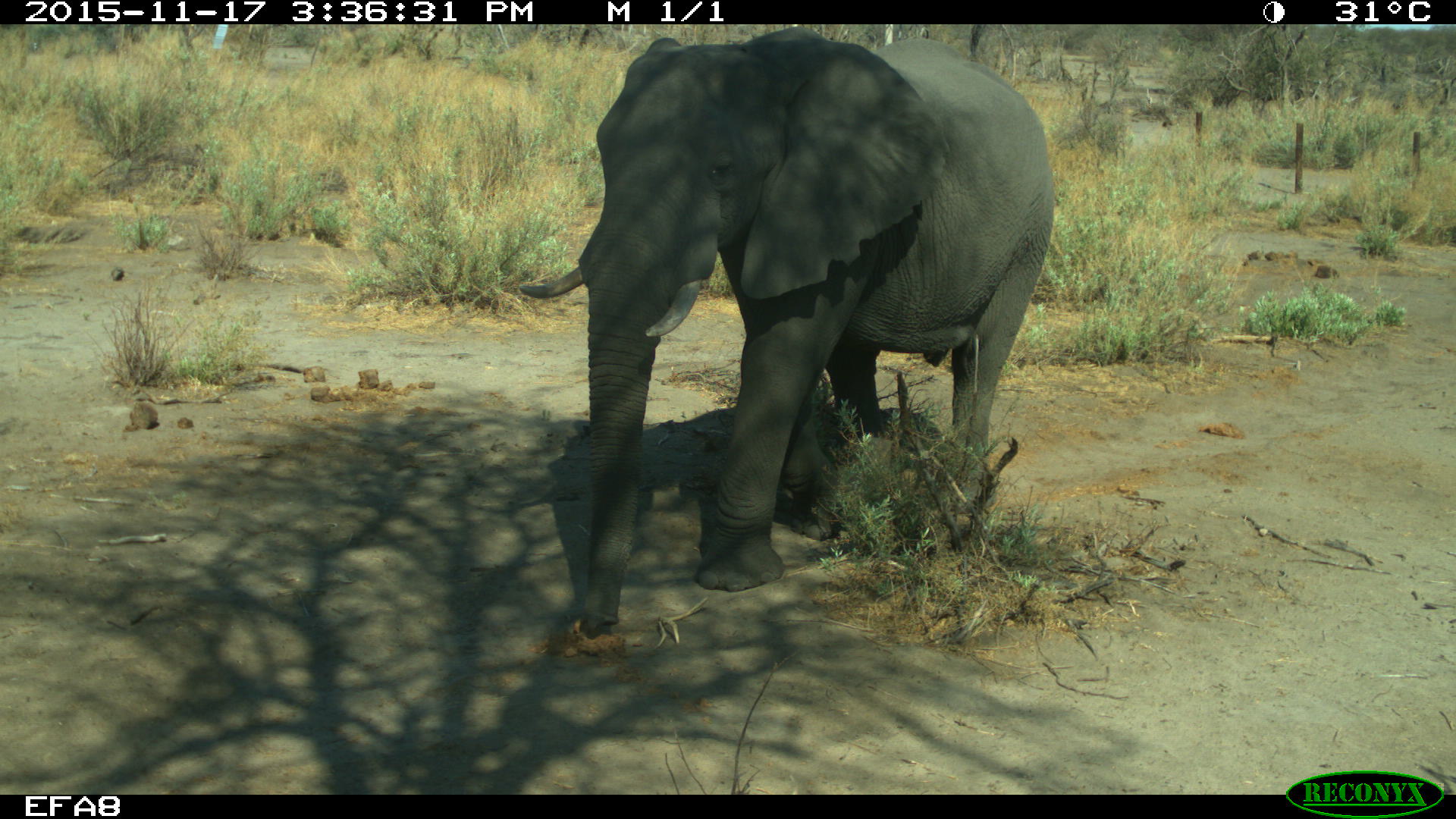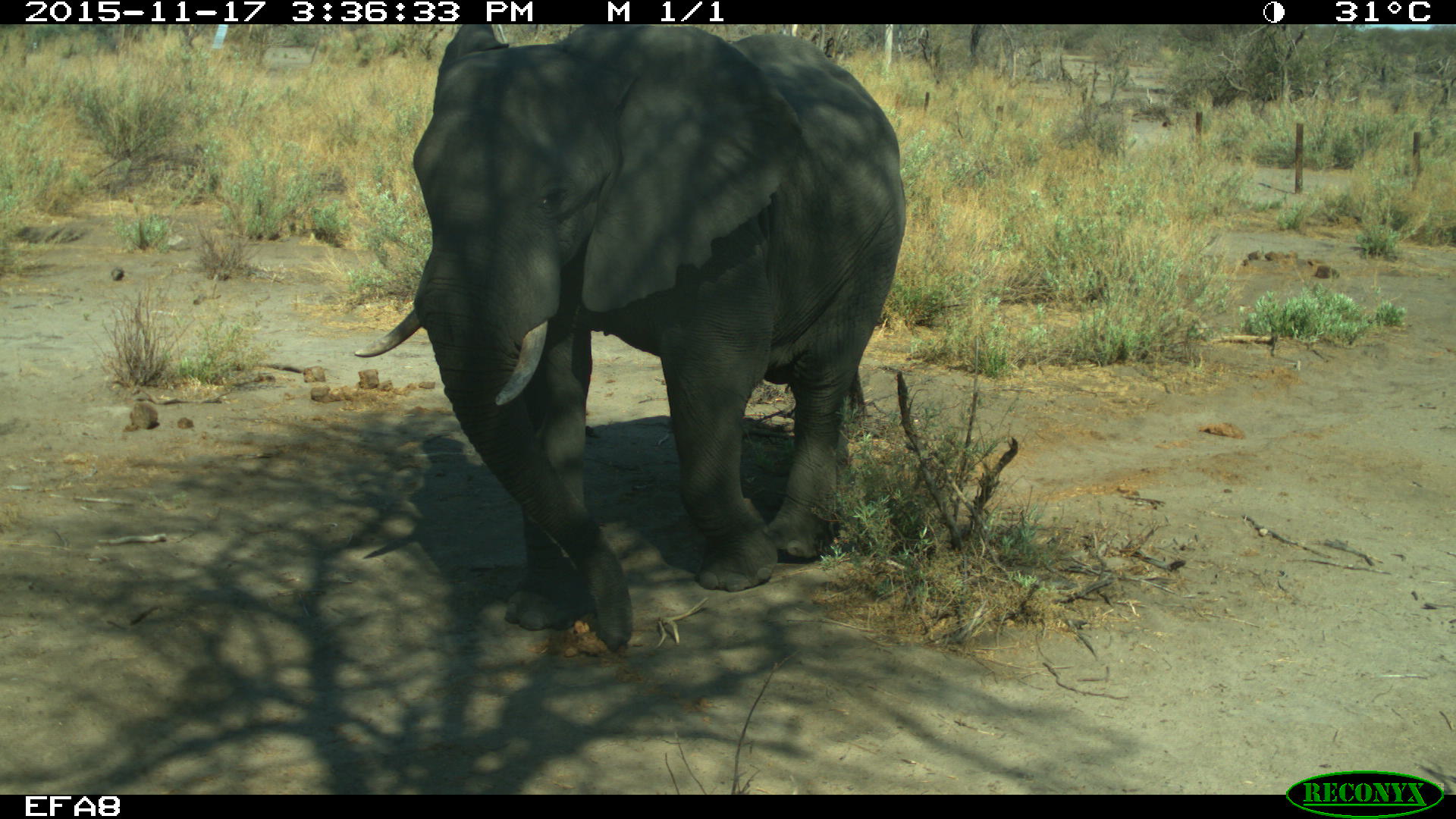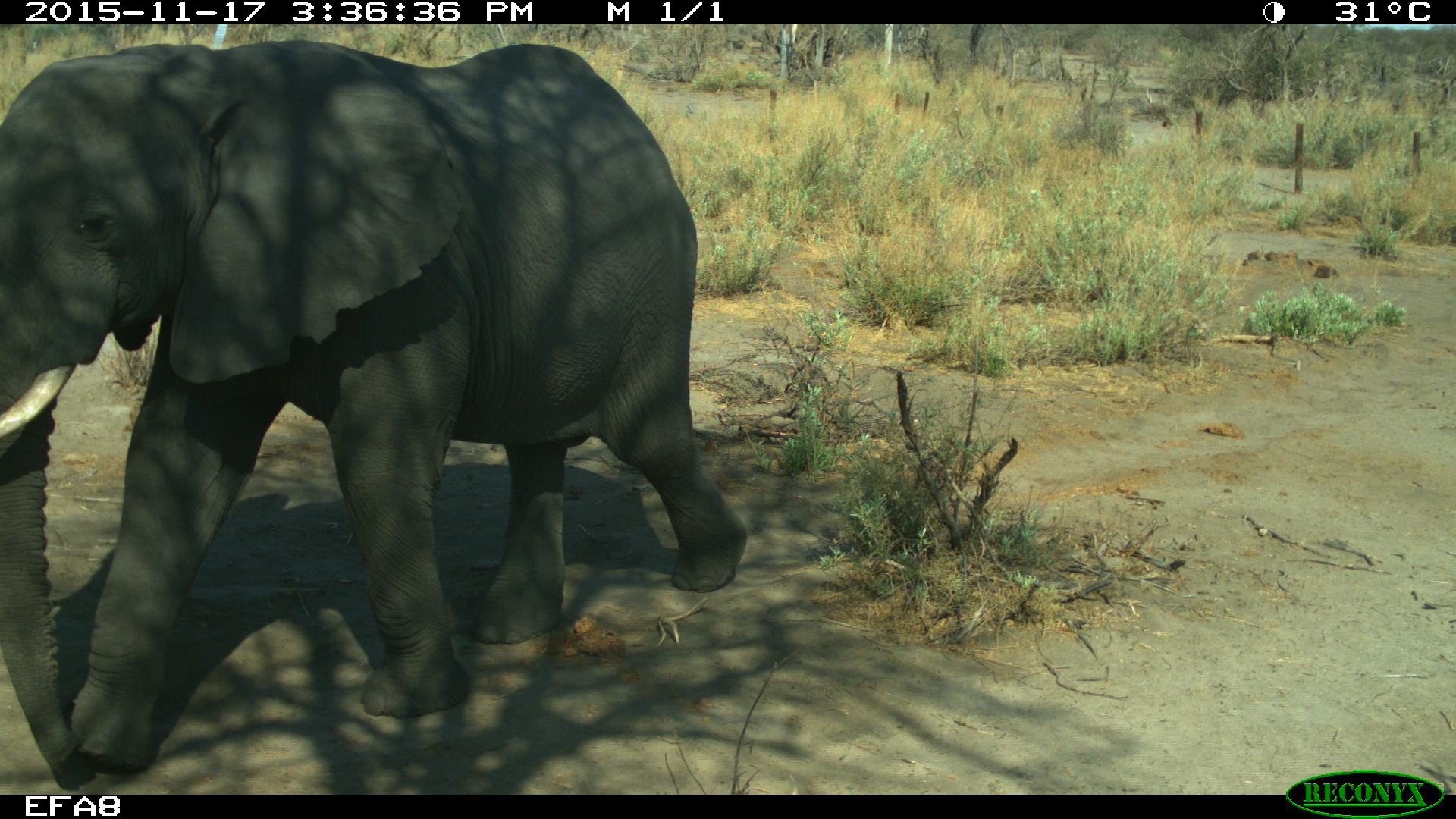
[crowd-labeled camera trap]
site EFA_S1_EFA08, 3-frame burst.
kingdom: Animalia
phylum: Chordata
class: Mammalia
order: Proboscidea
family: Elephantidae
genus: Loxodonta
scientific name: Loxodonta africana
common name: african bush elephant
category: elephant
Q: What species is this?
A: Elephant (african bush elephant) (Loxodonta africana).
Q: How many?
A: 1.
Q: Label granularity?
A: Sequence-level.